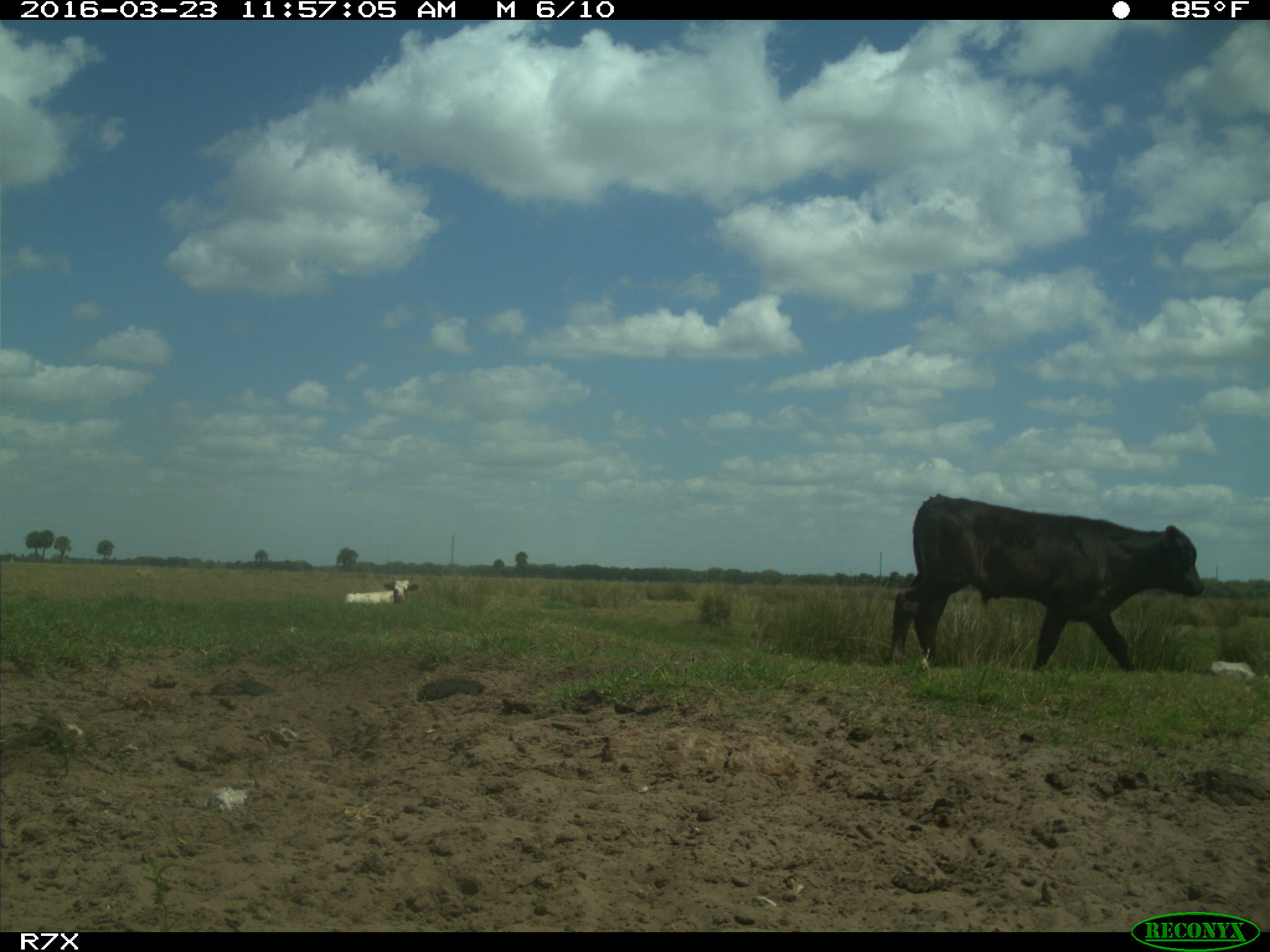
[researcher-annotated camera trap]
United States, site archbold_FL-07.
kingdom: Animalia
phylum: Chordata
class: Mammalia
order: Artiodactyla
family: Bovidae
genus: Bos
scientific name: Bos taurus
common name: domestic cow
Bos taurus (domestic cow).